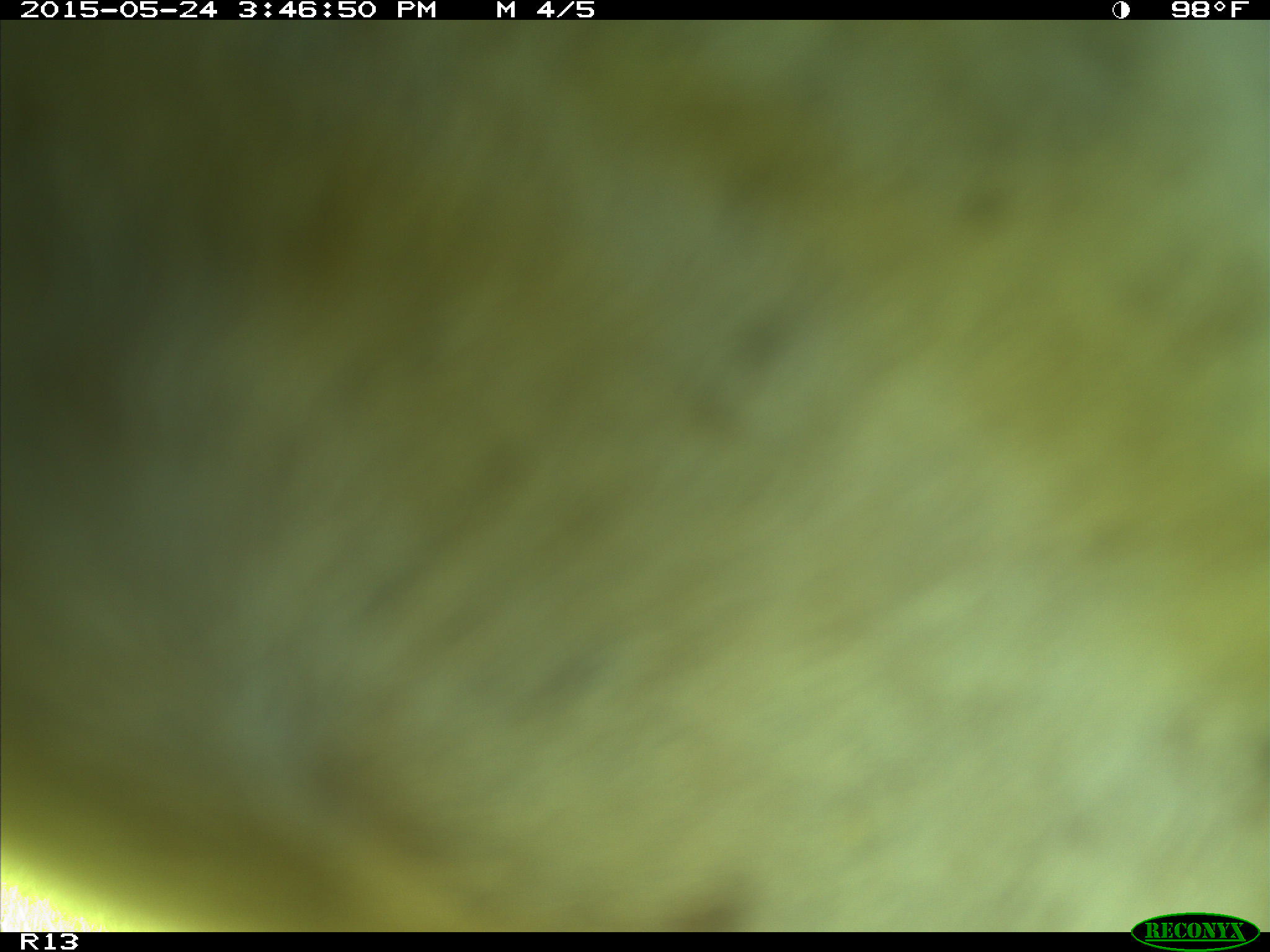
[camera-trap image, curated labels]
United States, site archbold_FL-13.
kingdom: Animalia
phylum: Chordata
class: Mammalia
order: Artiodactyla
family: Bovidae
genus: Bos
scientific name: Bos taurus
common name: domestic cow